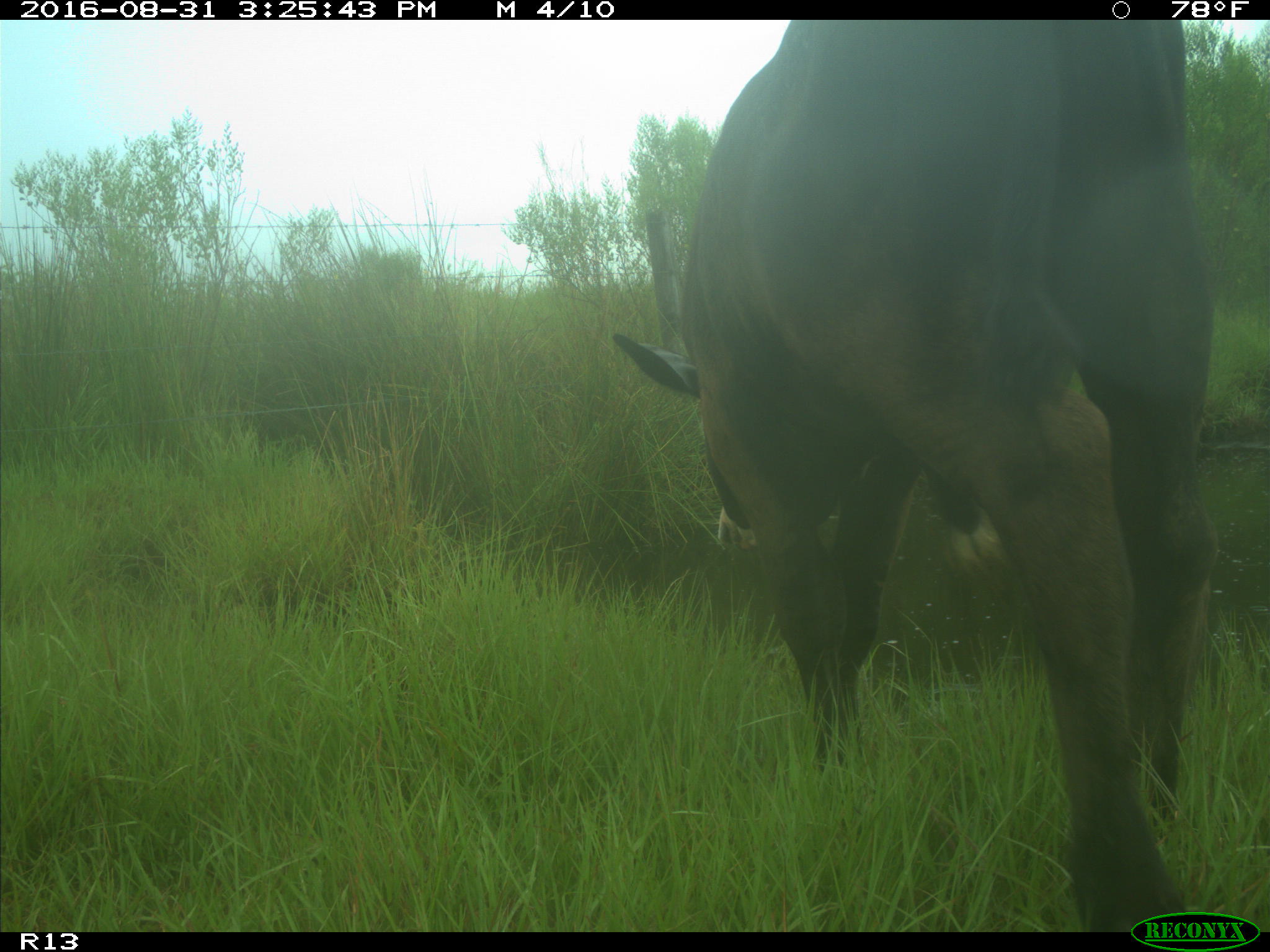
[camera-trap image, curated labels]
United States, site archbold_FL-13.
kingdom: Animalia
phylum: Chordata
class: Mammalia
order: Artiodactyla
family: Bovidae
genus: Bos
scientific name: Bos taurus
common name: domestic cow